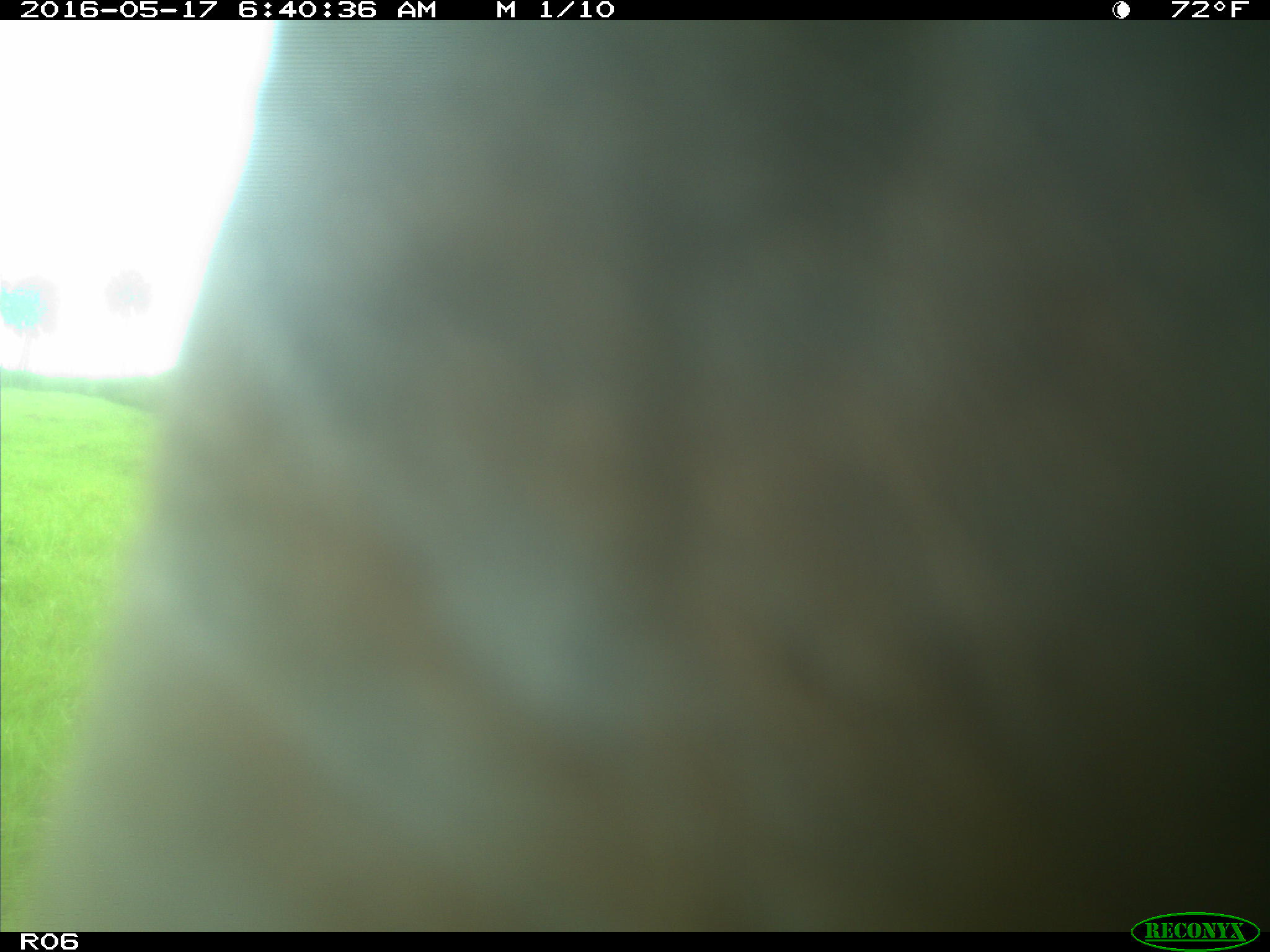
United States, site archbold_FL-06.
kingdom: Animalia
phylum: Chordata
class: Mammalia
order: Artiodactyla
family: Bovidae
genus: Bos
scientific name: Bos taurus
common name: domestic cow